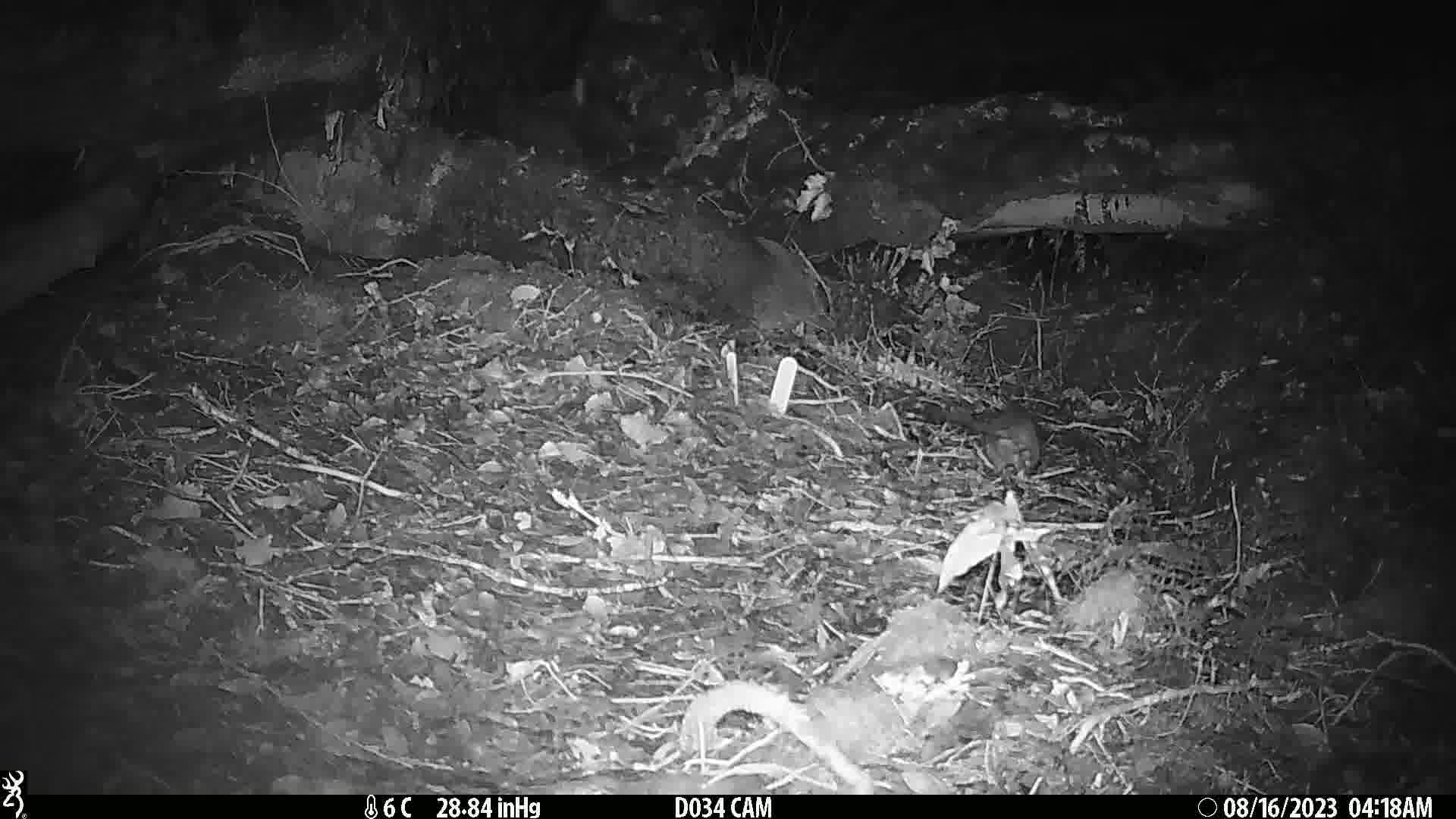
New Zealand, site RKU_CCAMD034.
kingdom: Animalia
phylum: Chordata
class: Mammalia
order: Rodentia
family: Muridae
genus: Rattus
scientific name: Rattus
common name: rat